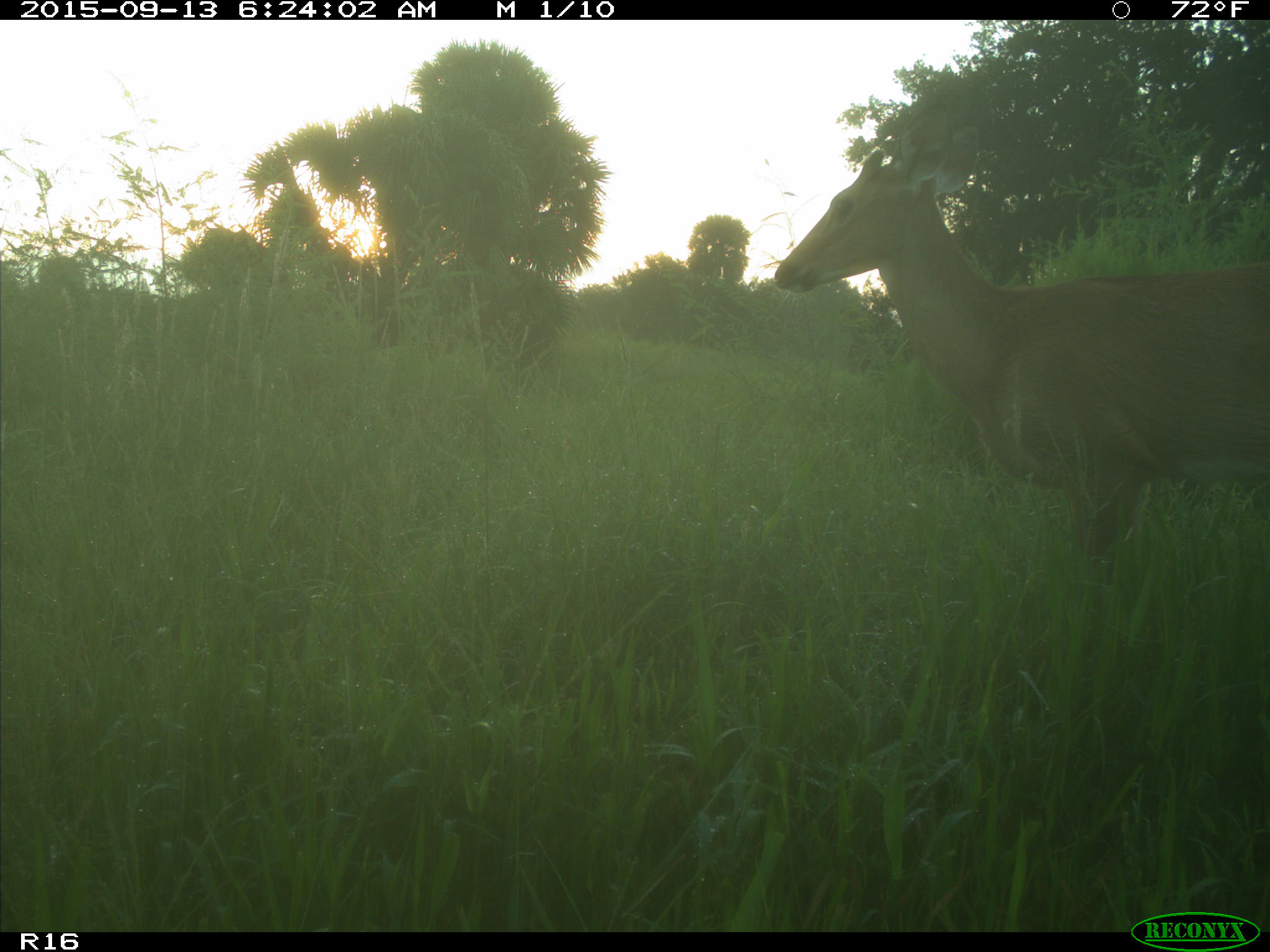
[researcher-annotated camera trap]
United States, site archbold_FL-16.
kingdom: Animalia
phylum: Chordata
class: Mammalia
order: Artiodactyla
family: Cervidae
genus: Odocoileus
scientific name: Odocoileus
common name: deer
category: unidentified deer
Unidentified deer (deer) (Odocoileus).